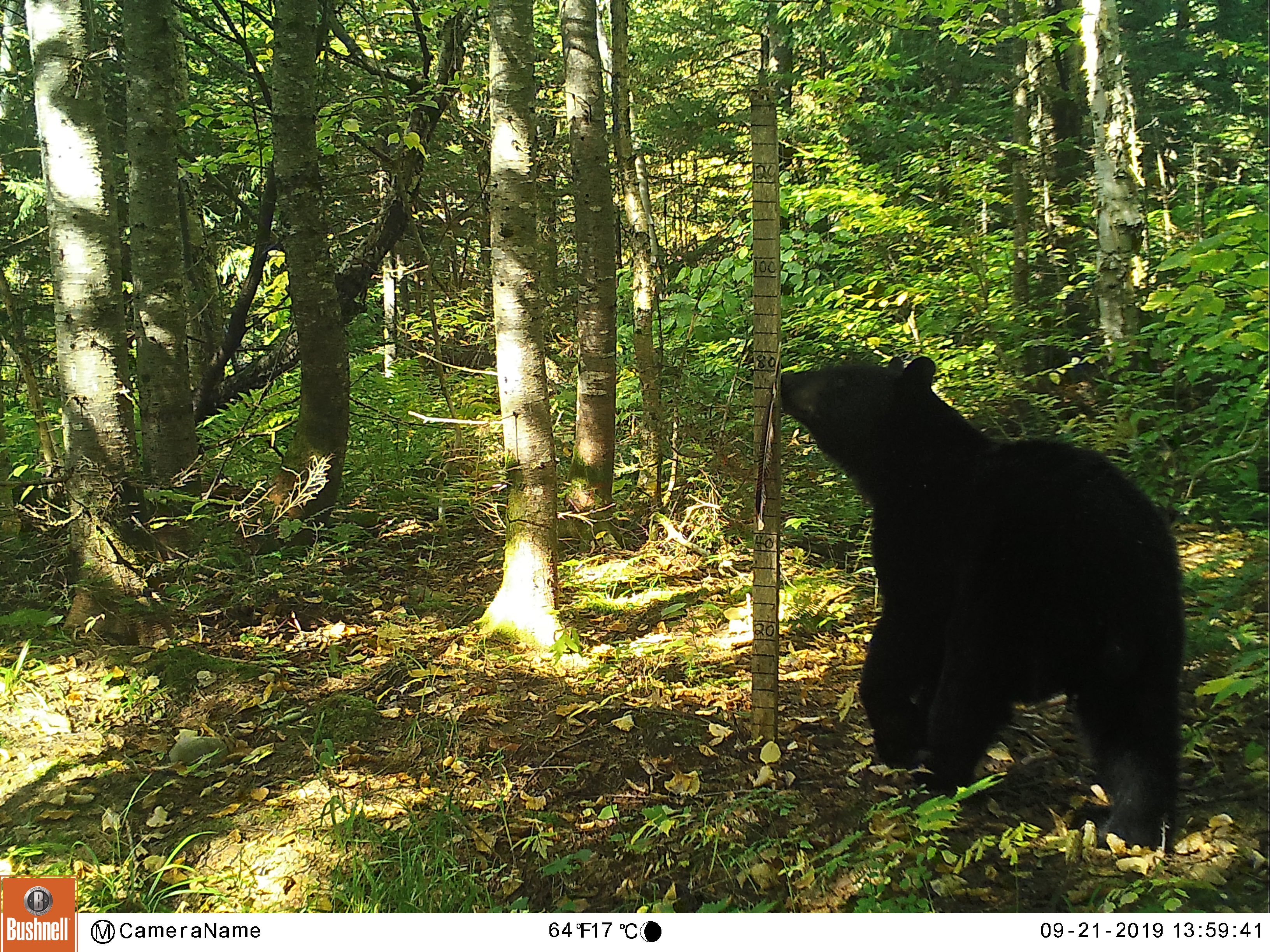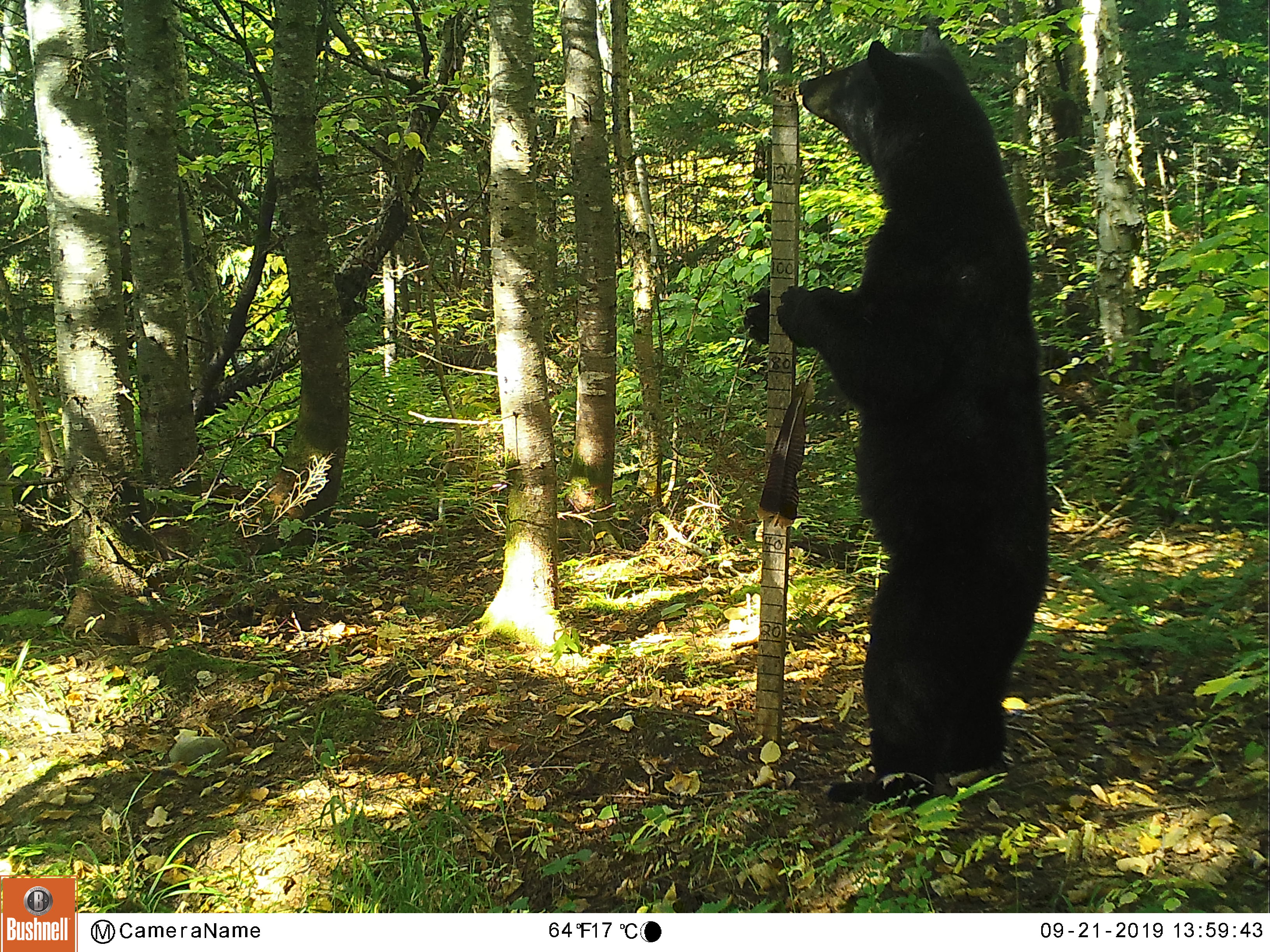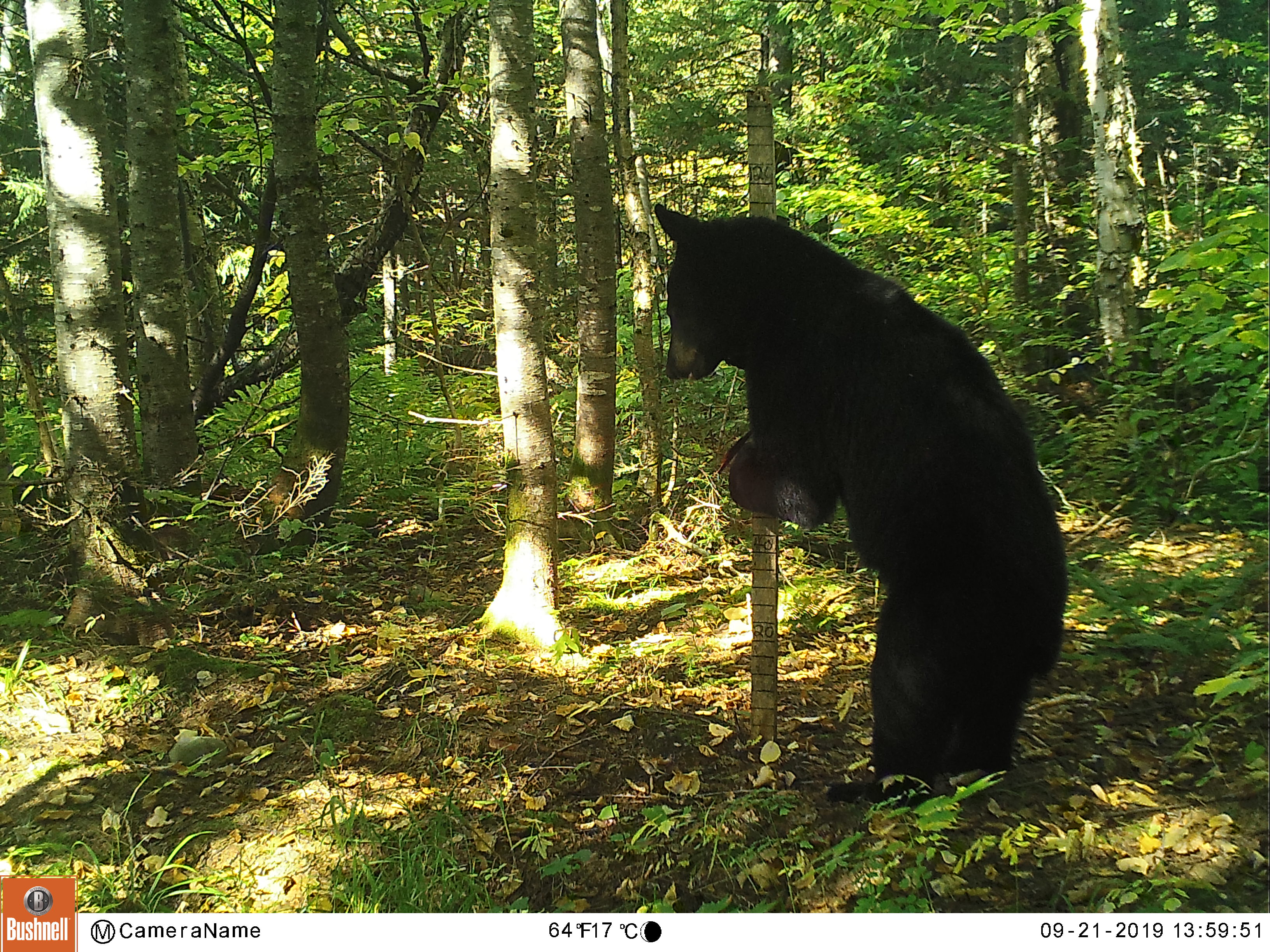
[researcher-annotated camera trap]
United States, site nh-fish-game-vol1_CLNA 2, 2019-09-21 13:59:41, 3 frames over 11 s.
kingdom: Animalia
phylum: Chordata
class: Mammalia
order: Carnivora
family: Ursidae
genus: Ursus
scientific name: Ursus americanus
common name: black bear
Black bear (Ursus americanus).